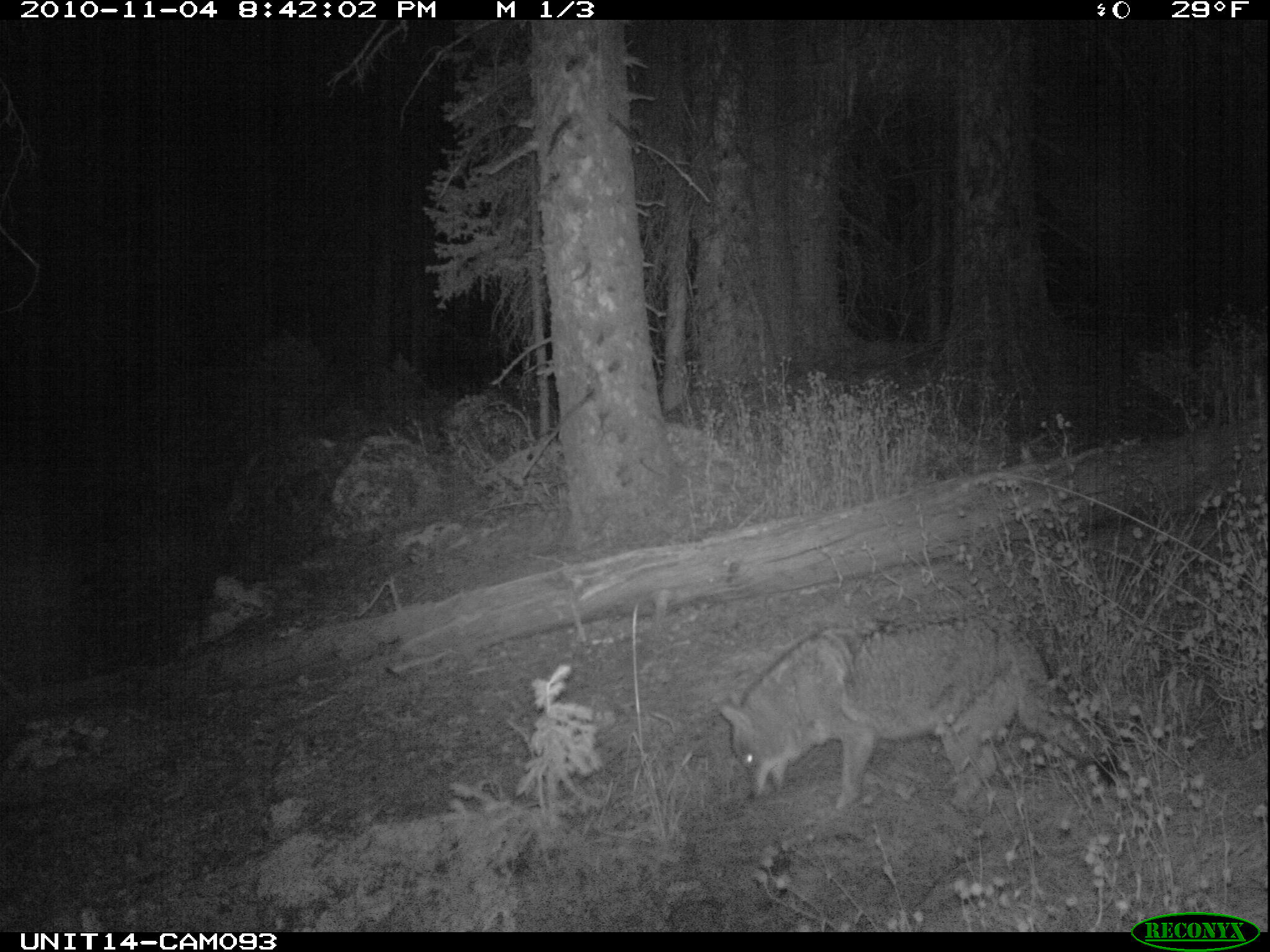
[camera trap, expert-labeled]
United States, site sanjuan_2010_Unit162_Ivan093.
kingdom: Animalia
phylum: Chordata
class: Mammalia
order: Carnivora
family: Canidae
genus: Canis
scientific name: Canis latrans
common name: coyote